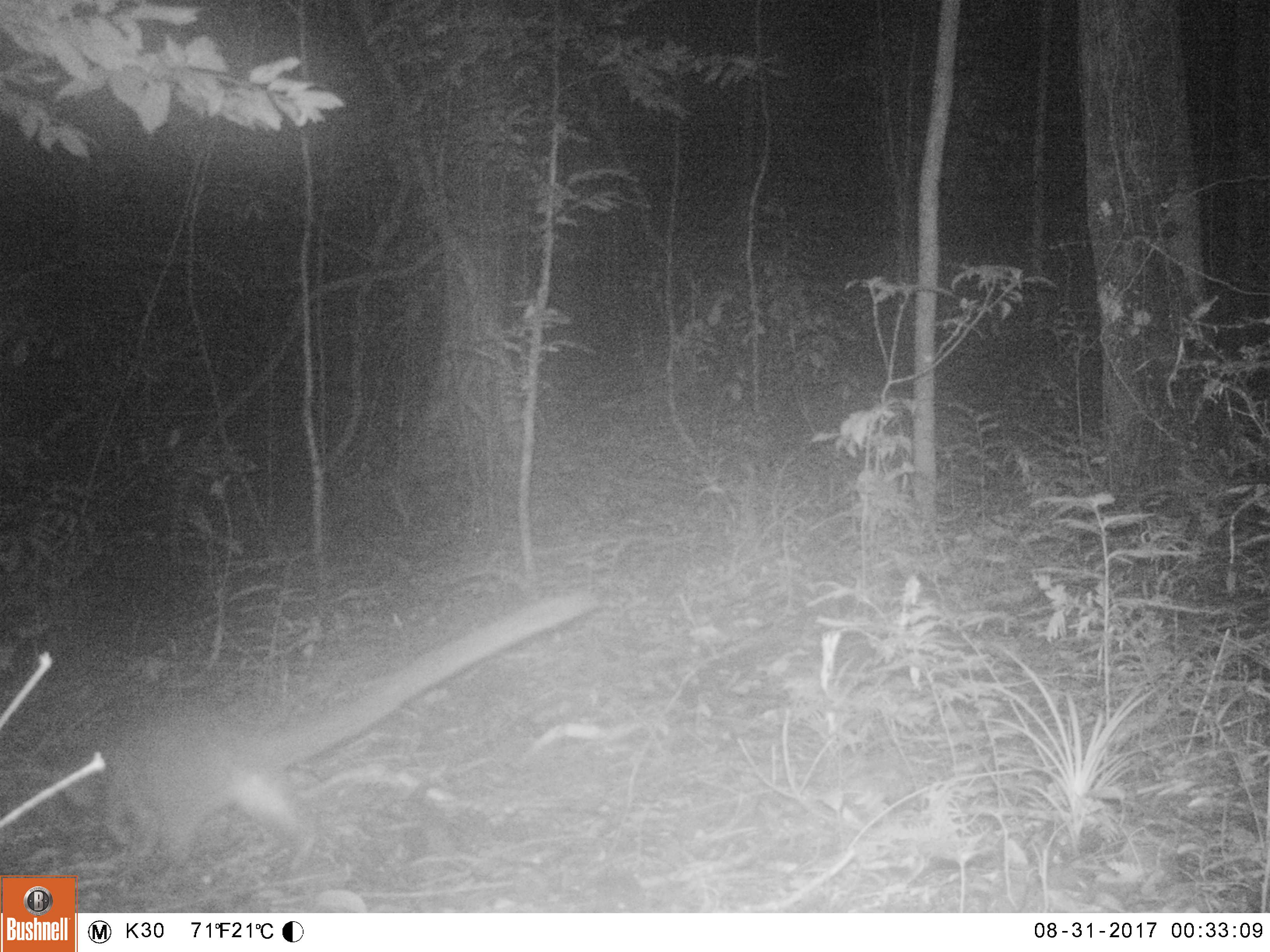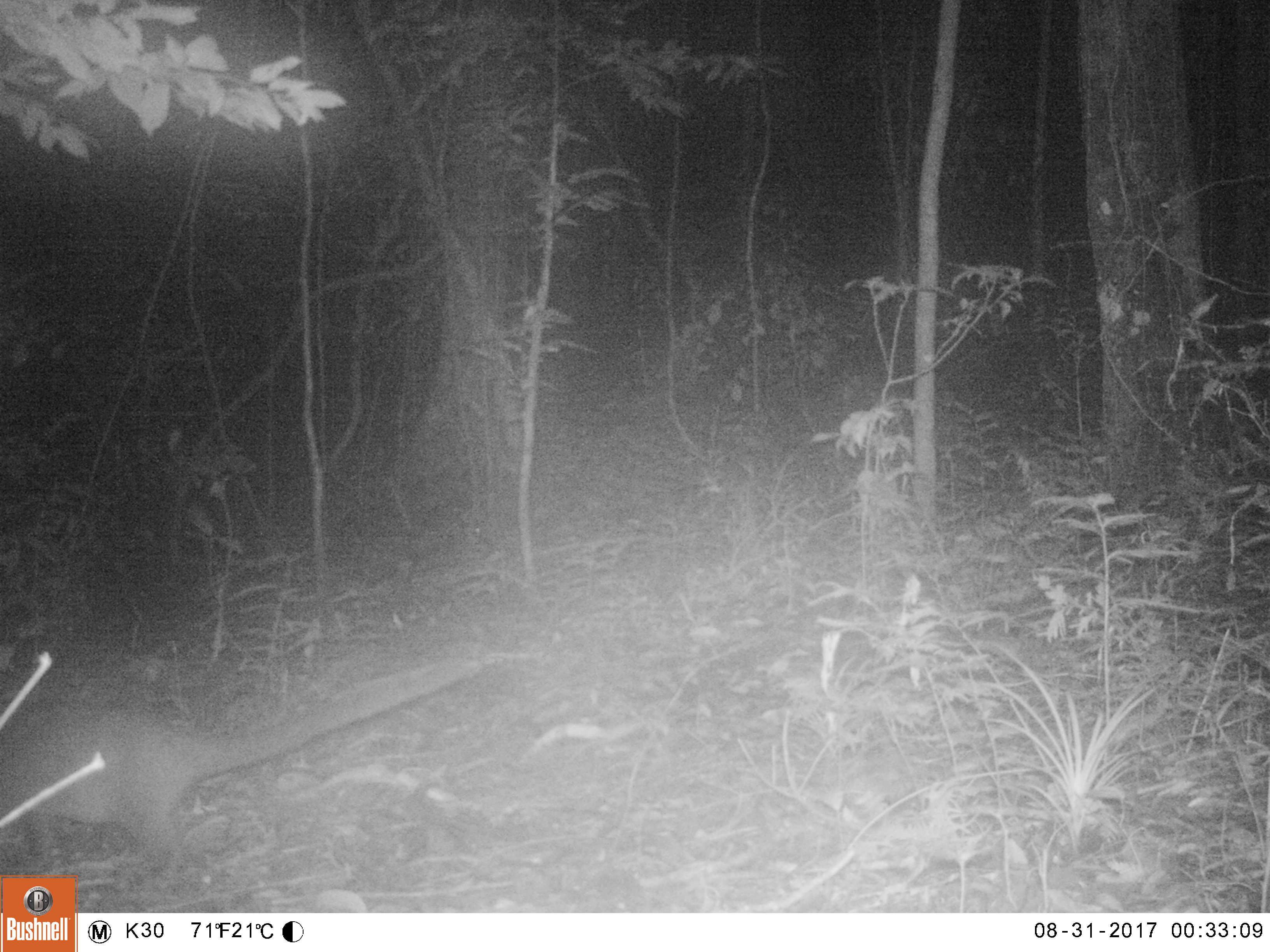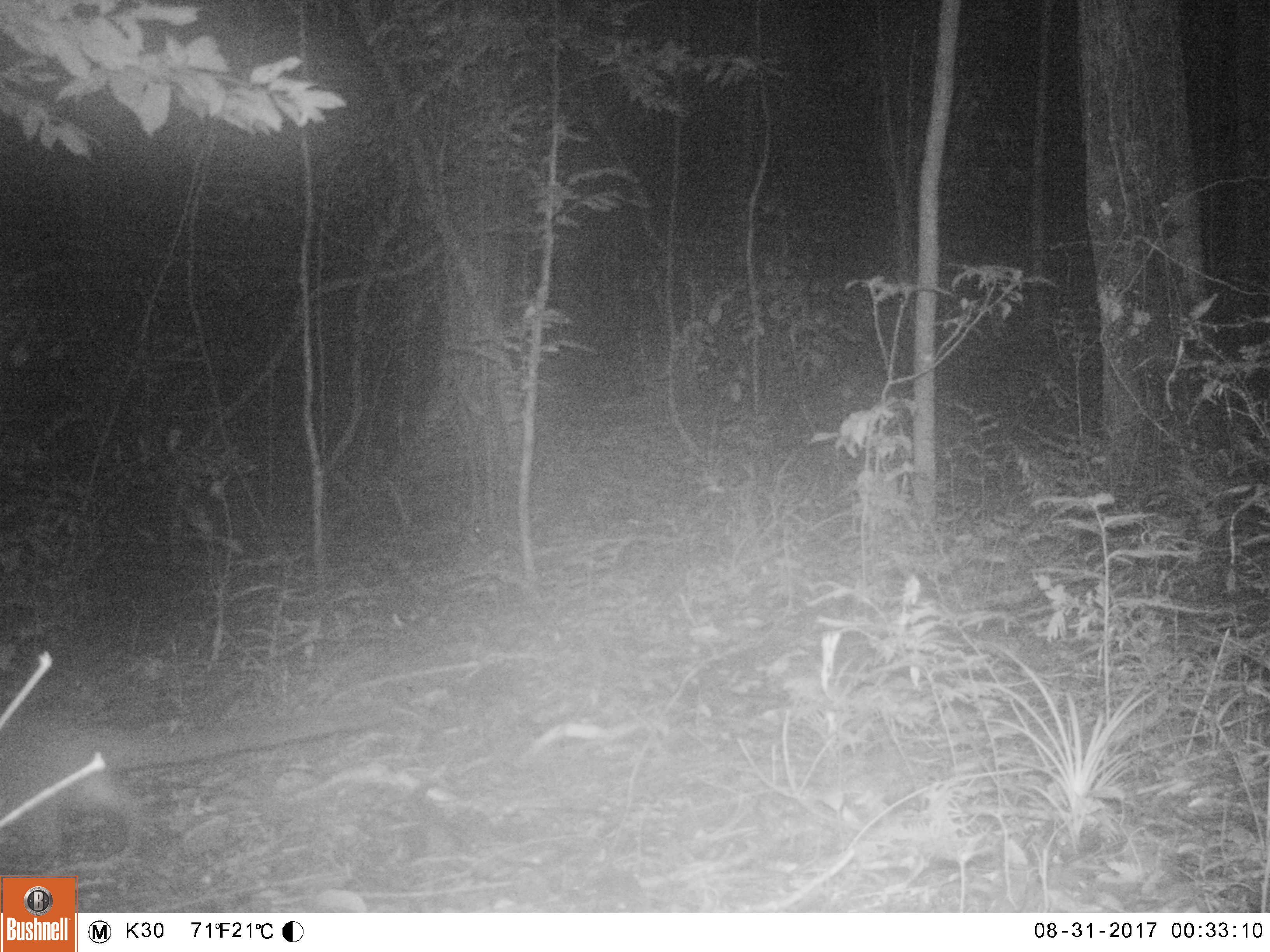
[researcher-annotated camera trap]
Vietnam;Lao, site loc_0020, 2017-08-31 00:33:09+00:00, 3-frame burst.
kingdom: Animalia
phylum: Chordata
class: Mammalia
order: Carnivora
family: Viverridae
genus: Paguma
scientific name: Paguma larvata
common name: masked palm civet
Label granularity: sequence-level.